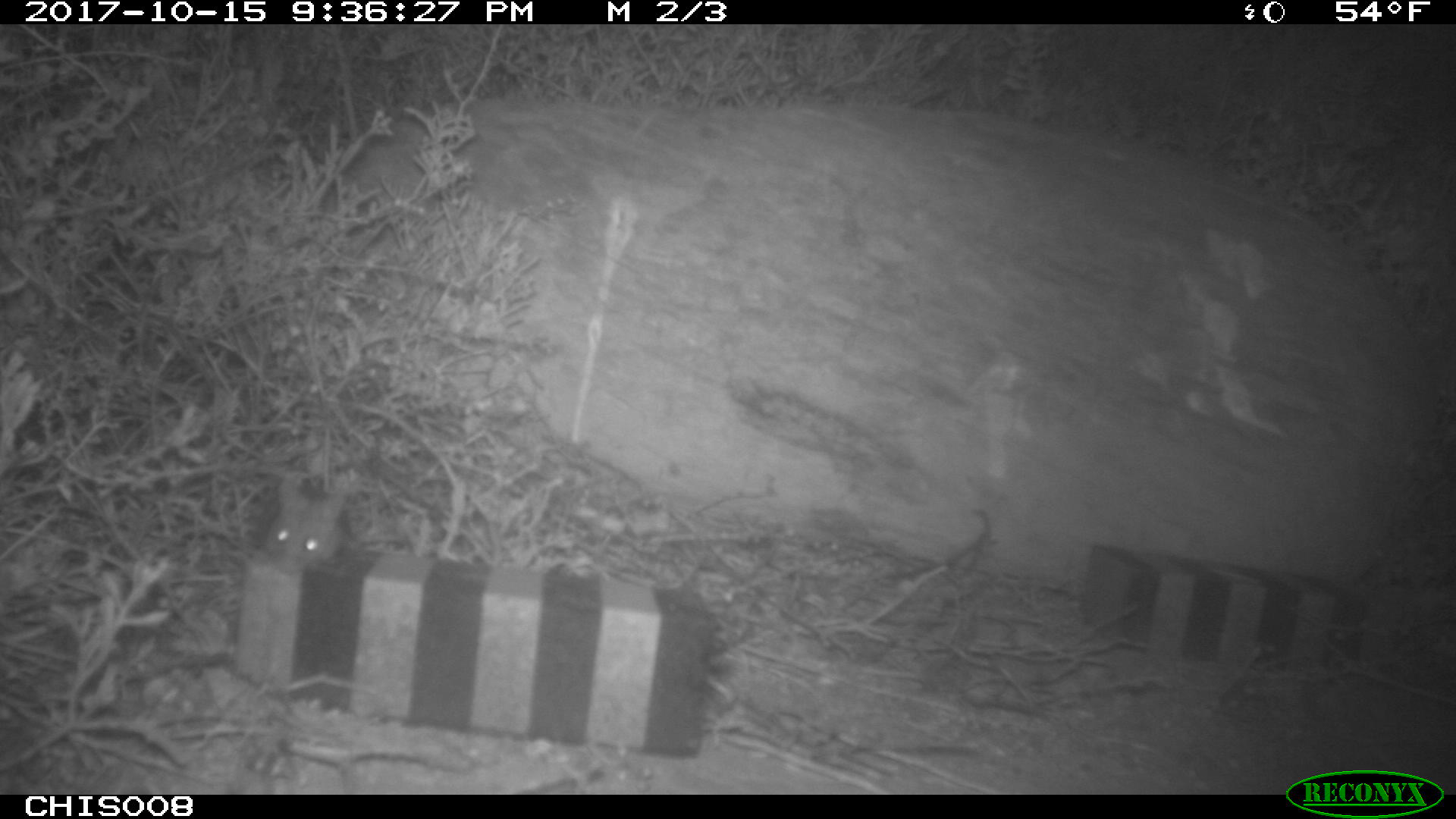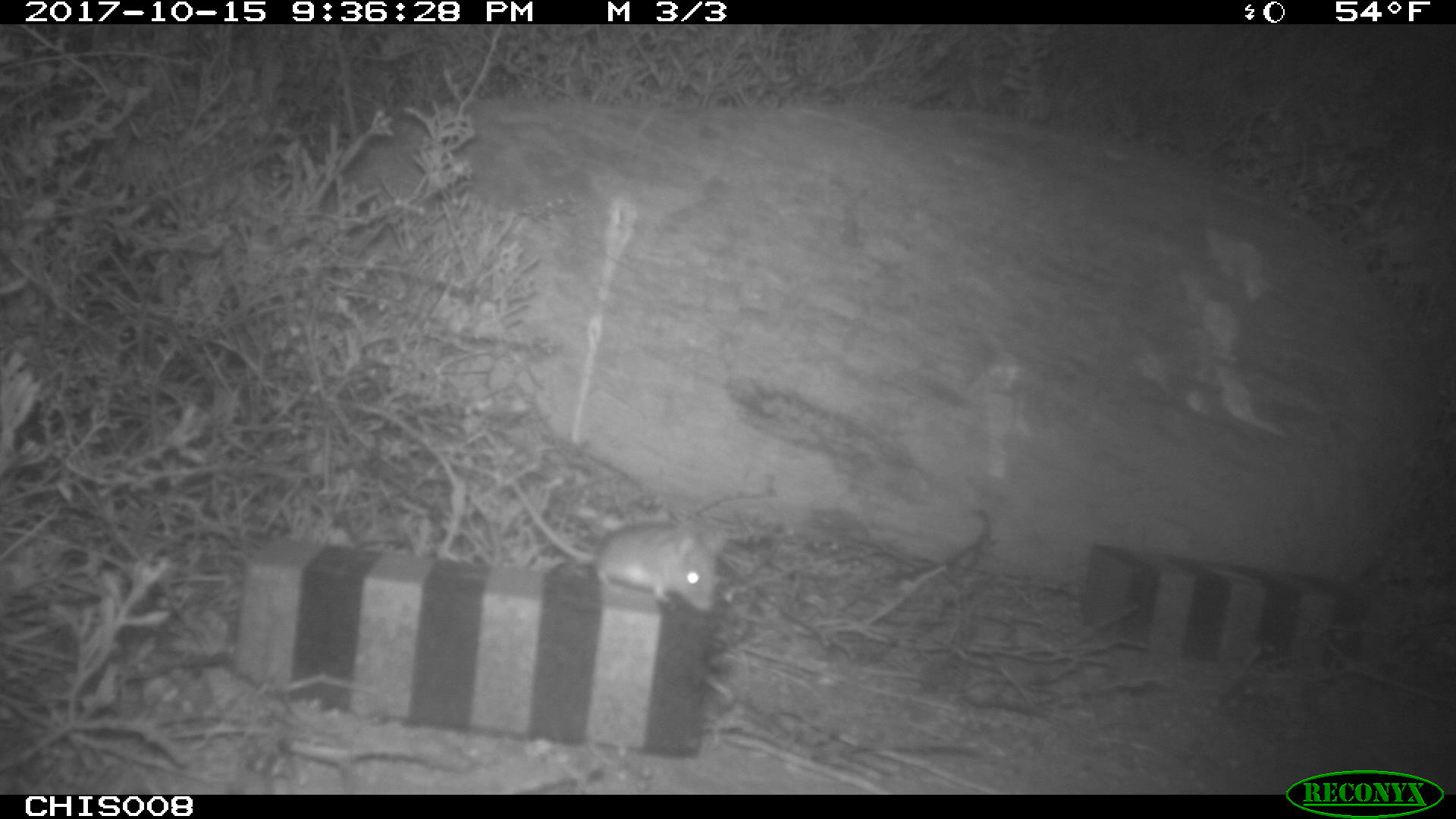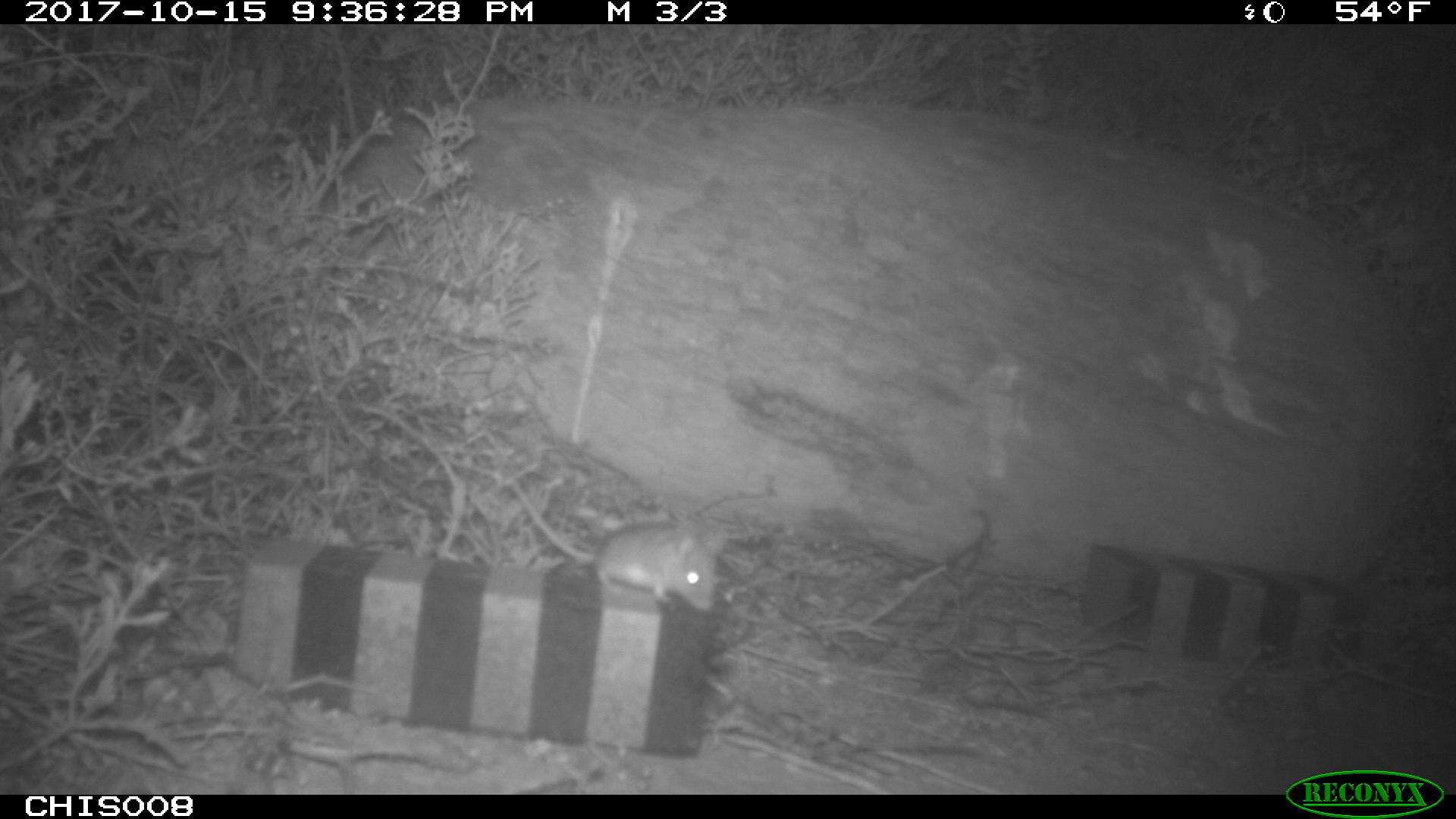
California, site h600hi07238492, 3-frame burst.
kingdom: Animalia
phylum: Chordata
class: Mammalia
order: Rodentia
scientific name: Rodentia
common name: rodent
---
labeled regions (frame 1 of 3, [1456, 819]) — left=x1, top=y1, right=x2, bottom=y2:
rodent: left=246, top=472, right=353, bottom=571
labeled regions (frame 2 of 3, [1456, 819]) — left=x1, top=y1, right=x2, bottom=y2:
rodent: left=507, top=479, right=721, bottom=613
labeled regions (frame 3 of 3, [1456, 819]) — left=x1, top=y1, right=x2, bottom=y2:
rodent: left=510, top=479, right=725, bottom=612